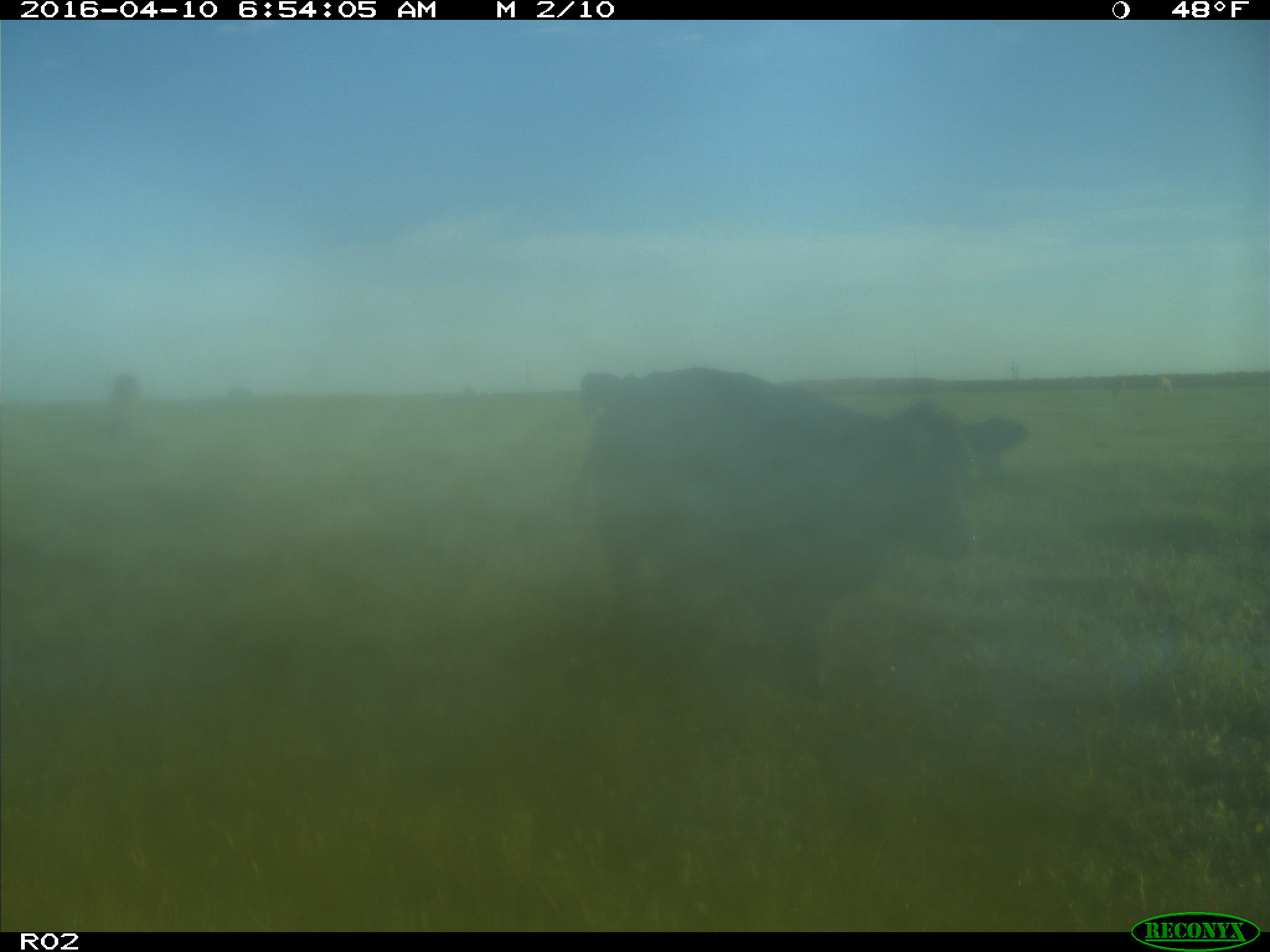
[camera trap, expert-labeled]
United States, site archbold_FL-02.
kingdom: Animalia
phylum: Chordata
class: Mammalia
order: Artiodactyla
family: Bovidae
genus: Bos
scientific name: Bos taurus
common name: domestic cow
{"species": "Bos taurus (domestic cow)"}